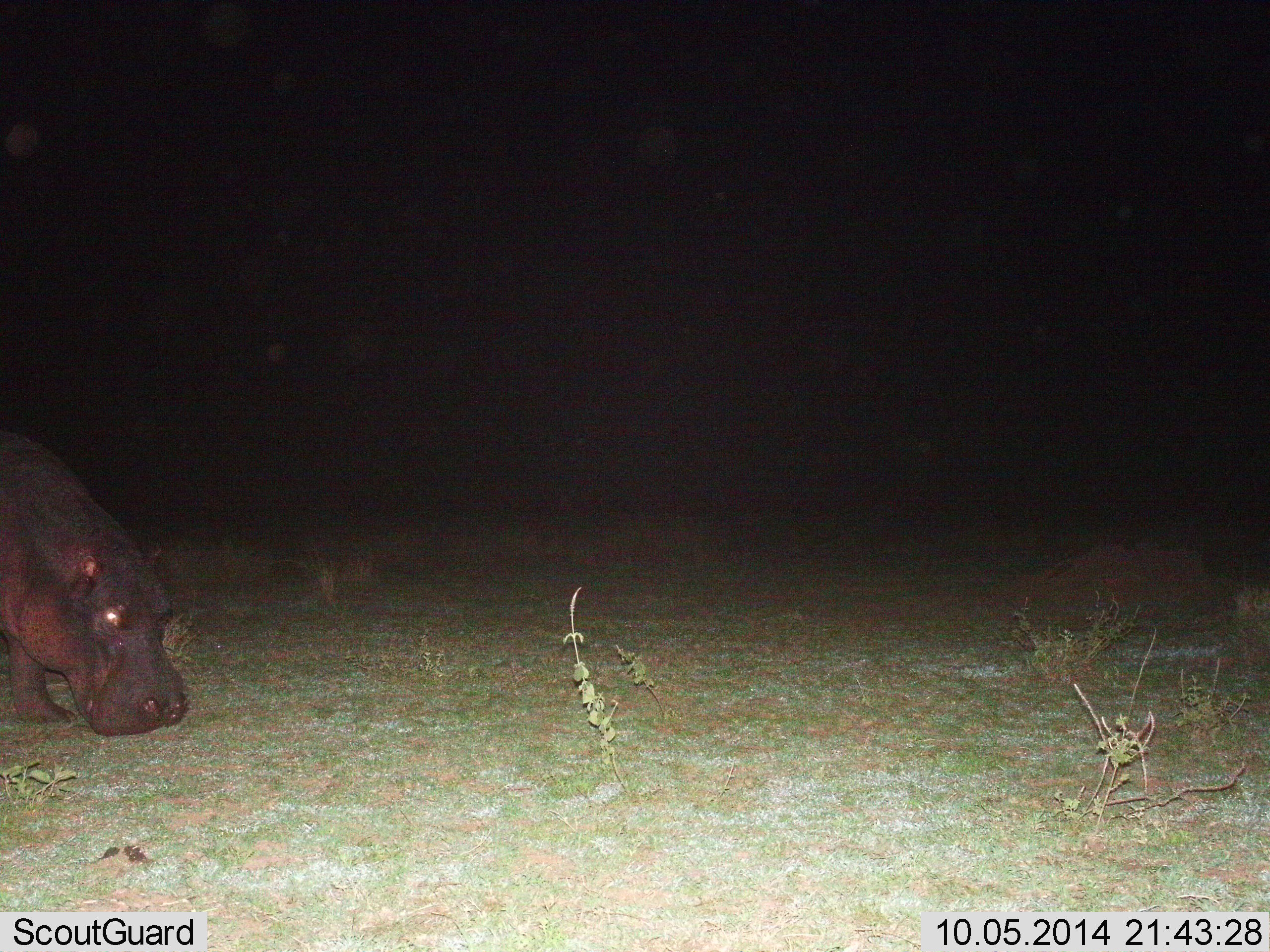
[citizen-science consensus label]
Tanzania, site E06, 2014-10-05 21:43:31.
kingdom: Animalia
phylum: Chordata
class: Mammalia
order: Artiodactyla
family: Hippopotamidae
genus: Hippopotamus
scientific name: Hippopotamus amphibius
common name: hippopotamus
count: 1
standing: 40%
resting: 0%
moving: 20%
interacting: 0%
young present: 0%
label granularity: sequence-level